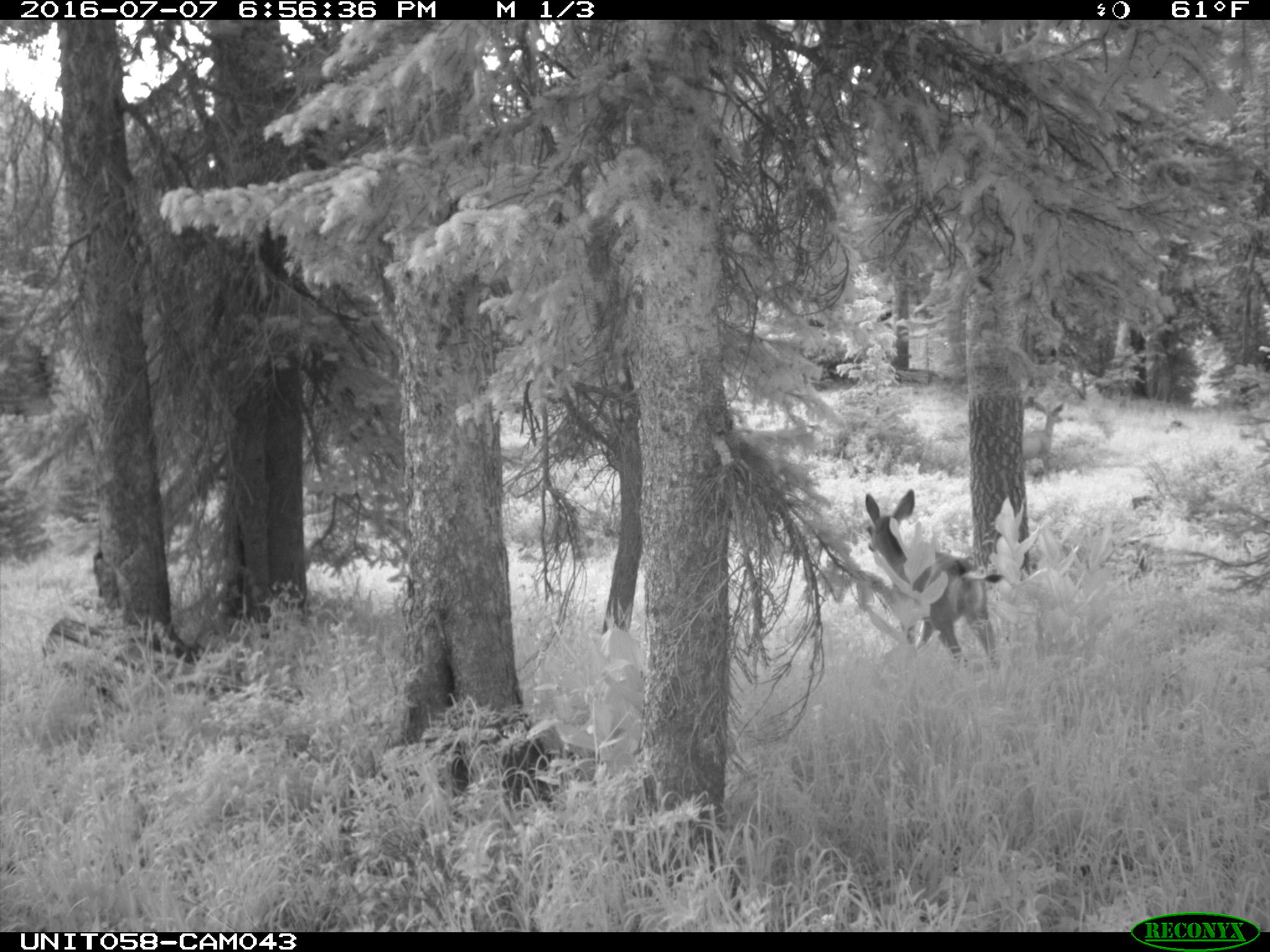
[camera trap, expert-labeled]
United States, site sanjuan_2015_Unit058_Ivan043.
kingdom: Animalia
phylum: Chordata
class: Mammalia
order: Artiodactyla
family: Cervidae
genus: Odocoileus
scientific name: Odocoileus hemionus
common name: mule deer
Odocoileus hemionus (mule deer).